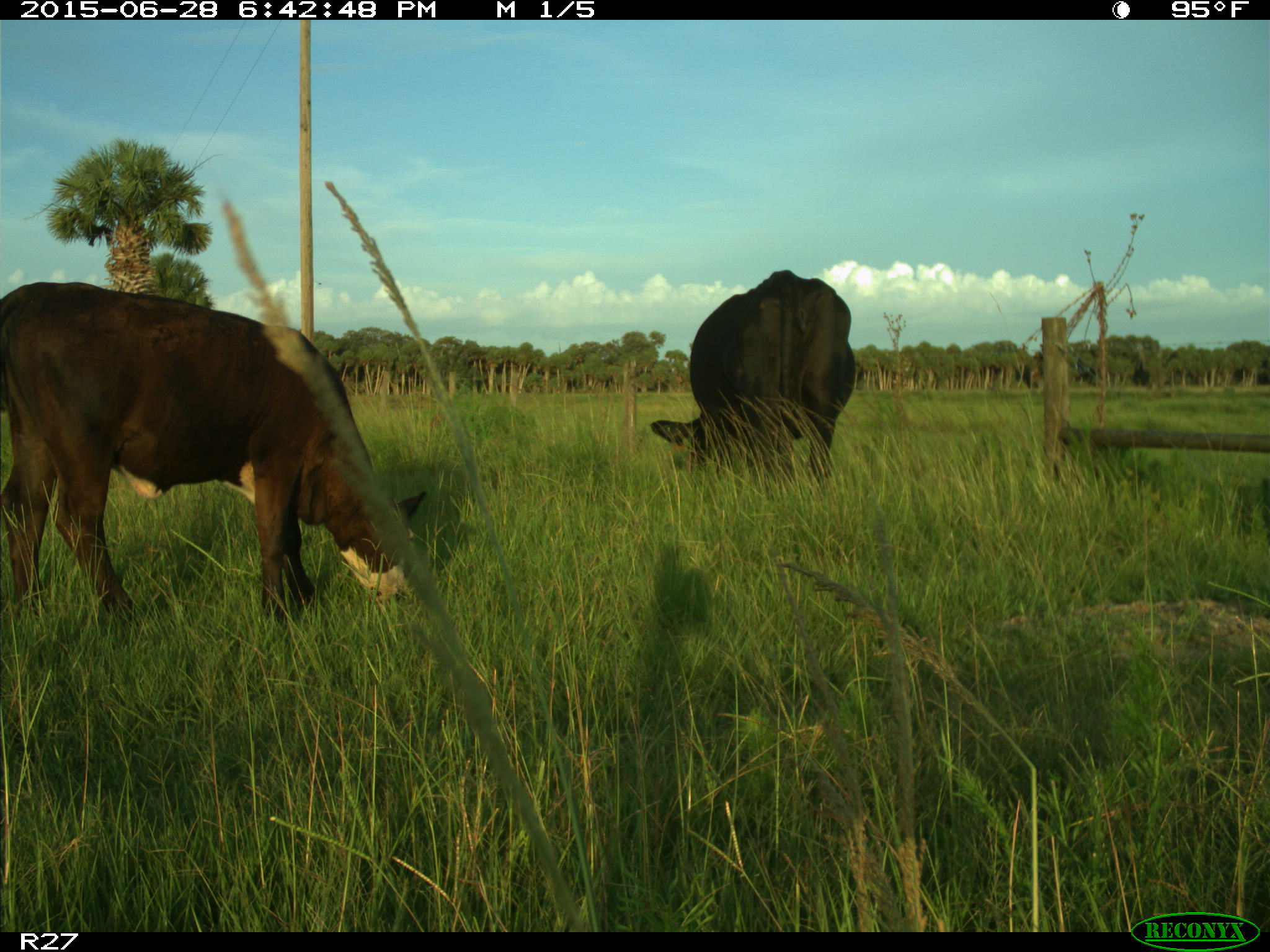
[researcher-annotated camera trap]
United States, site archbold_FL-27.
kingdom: Animalia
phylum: Chordata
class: Mammalia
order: Artiodactyla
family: Bovidae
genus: Bos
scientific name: Bos taurus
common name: domestic cow